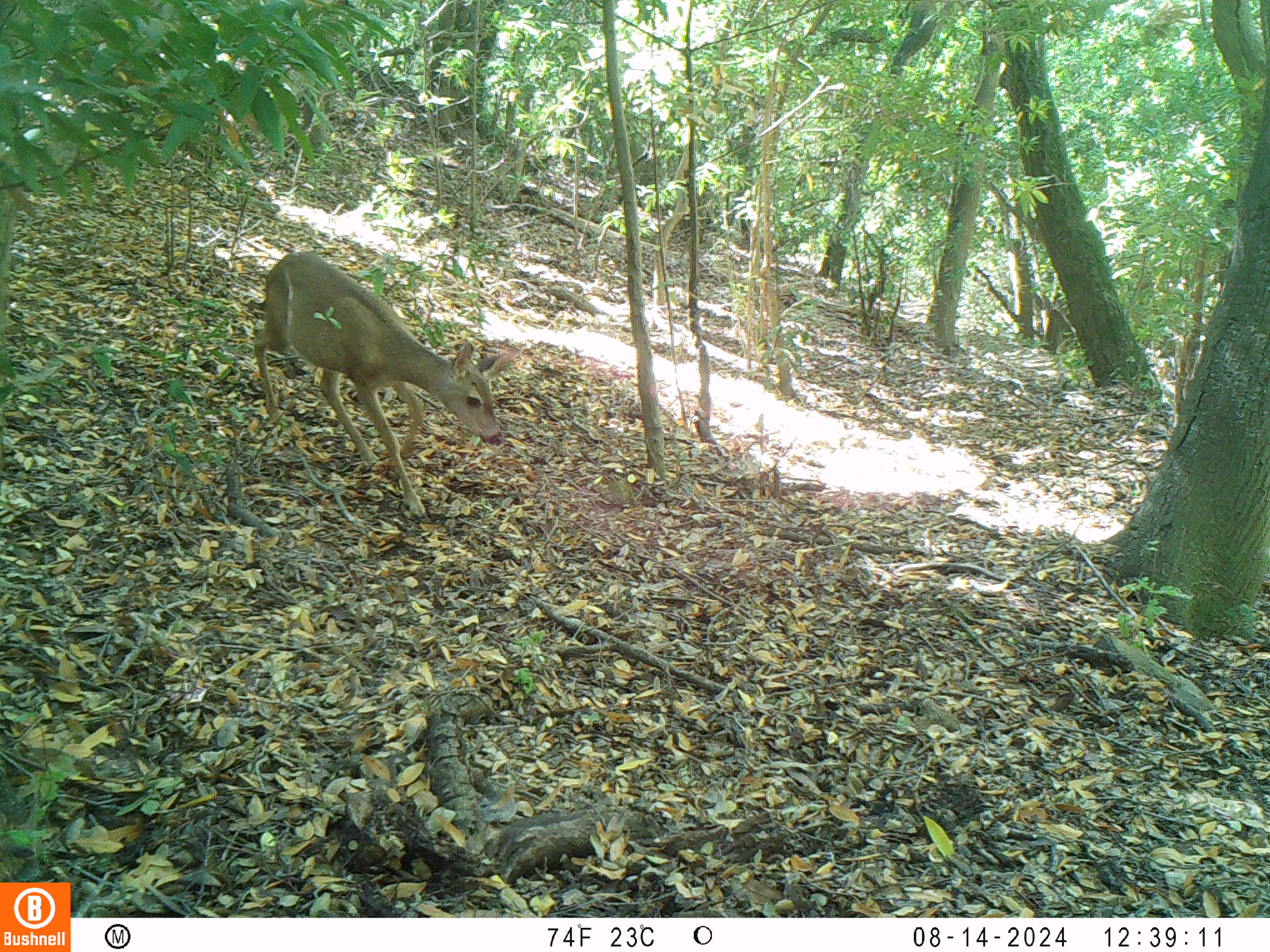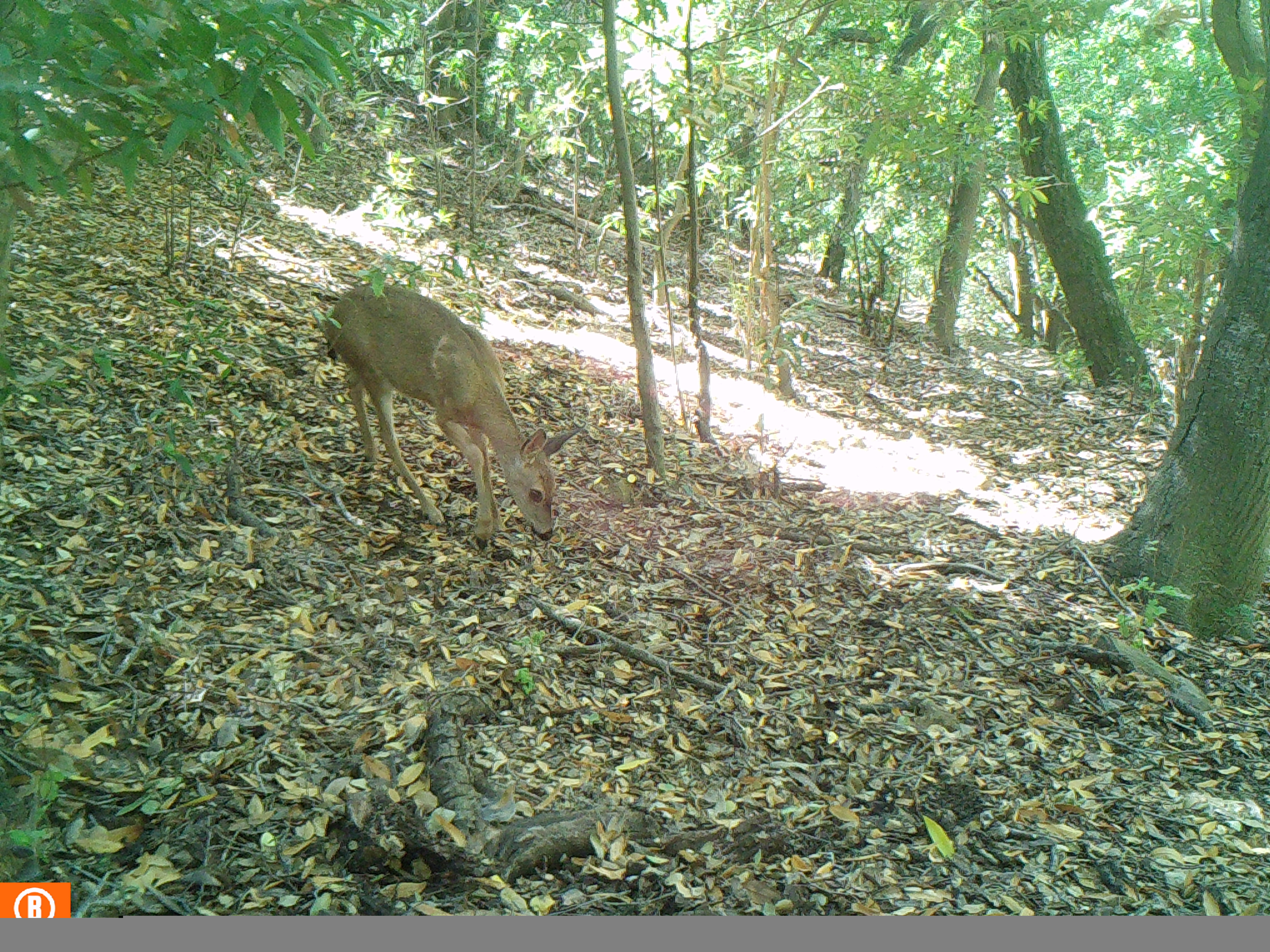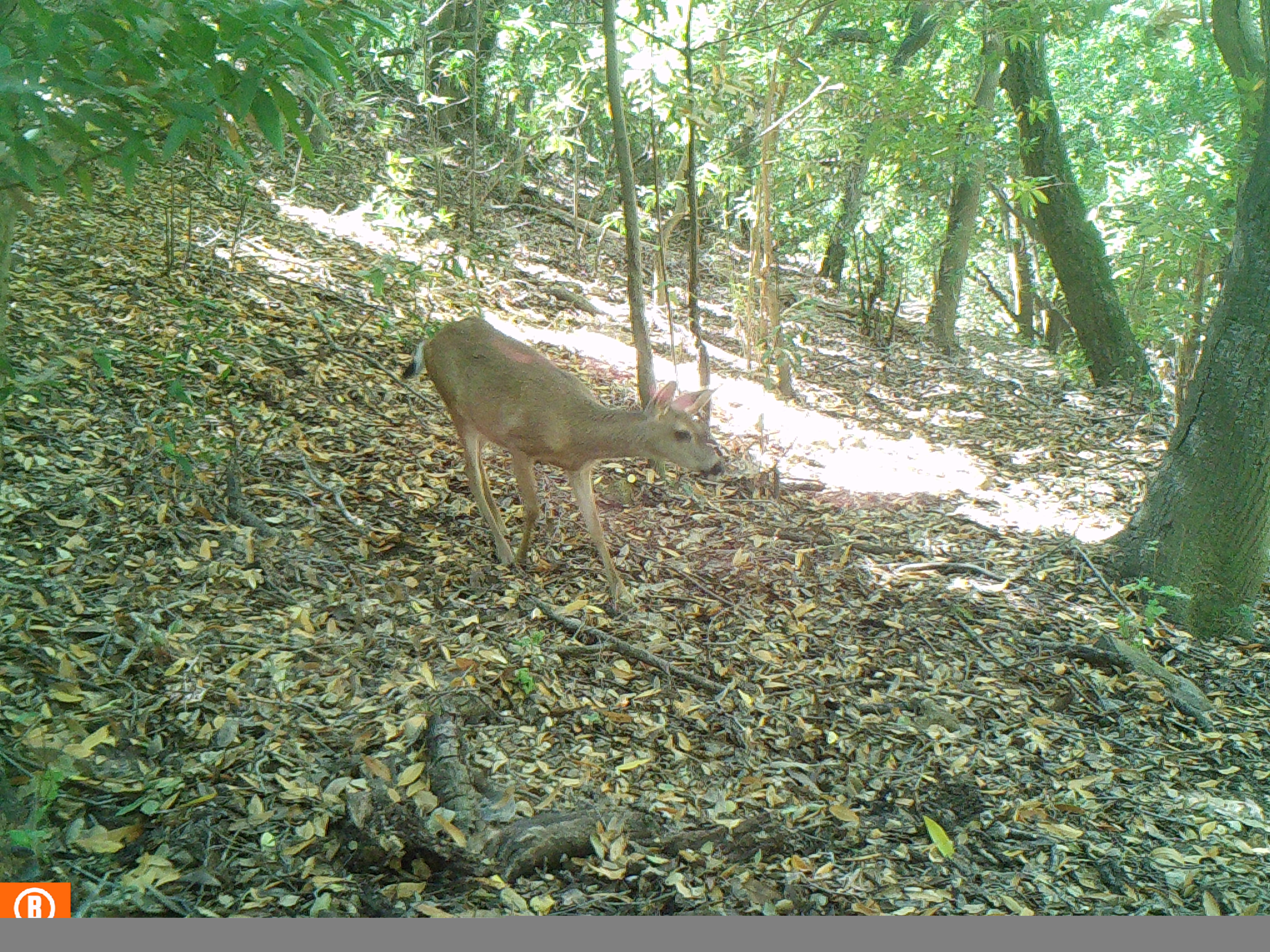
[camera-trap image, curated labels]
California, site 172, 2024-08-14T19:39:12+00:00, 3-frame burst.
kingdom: Animalia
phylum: Chordata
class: Mammalia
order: Artiodactyla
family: Cervidae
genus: Odocoileus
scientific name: Odocoileus hemionus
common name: mule deer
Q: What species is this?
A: Mule deer (Odocoileus hemionus).